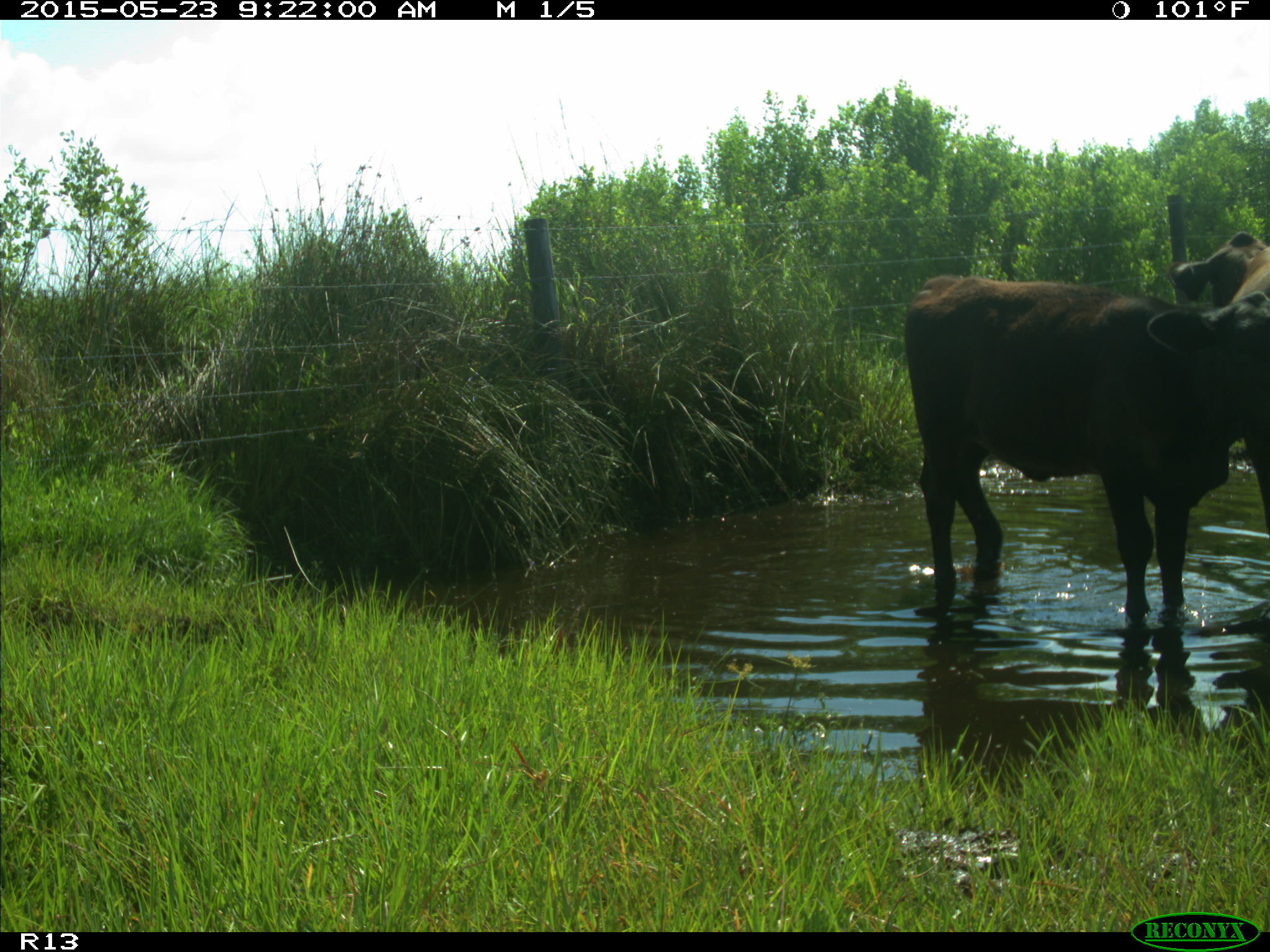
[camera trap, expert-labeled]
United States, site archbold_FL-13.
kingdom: Animalia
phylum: Chordata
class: Mammalia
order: Artiodactyla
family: Bovidae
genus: Bos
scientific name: Bos taurus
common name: domestic cow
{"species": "Bos taurus (domestic cow)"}